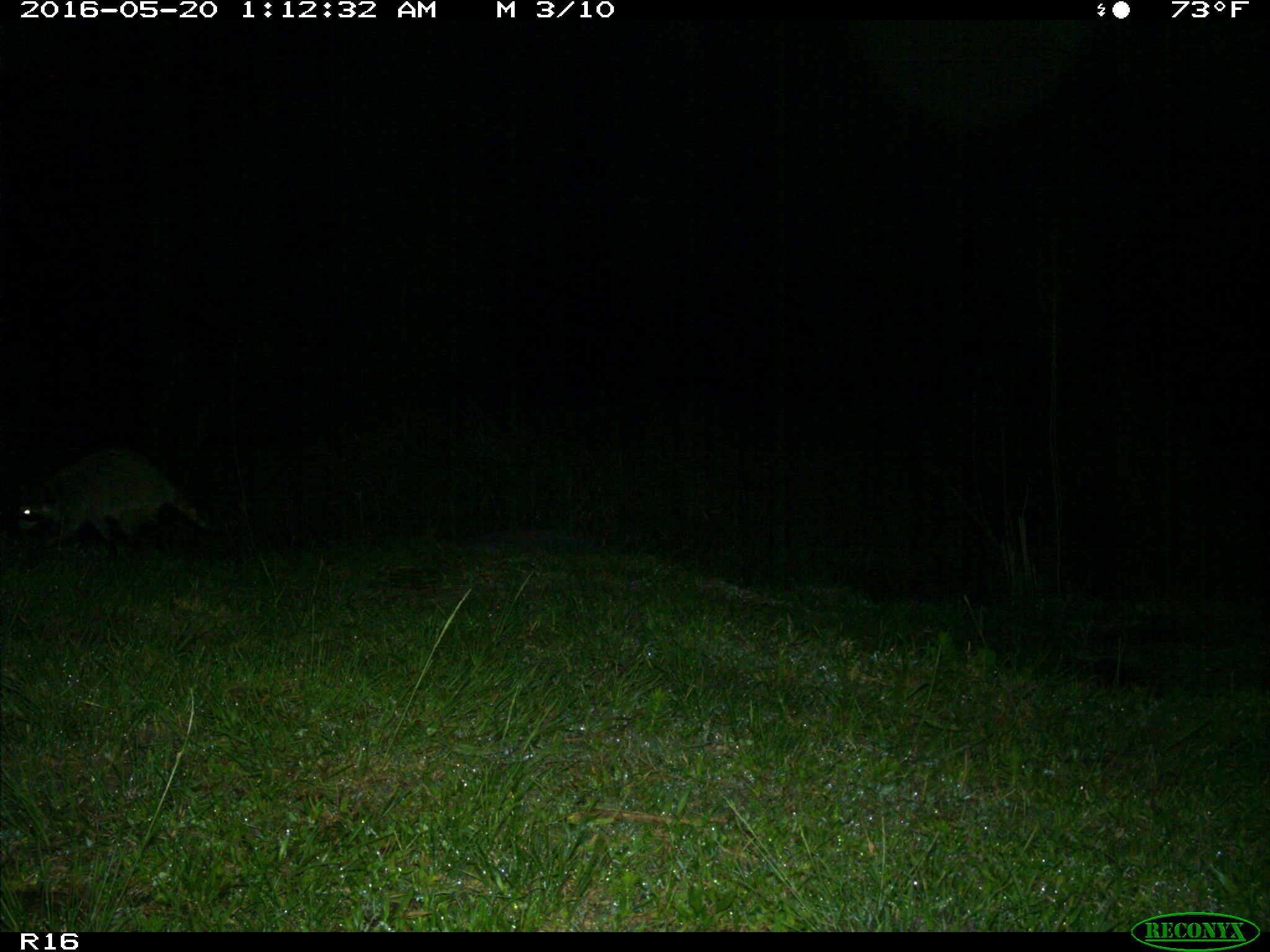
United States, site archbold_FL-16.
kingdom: Animalia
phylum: Chordata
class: Mammalia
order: Carnivora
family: Procyonidae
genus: Procyon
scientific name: Procyon lotor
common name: common raccoon